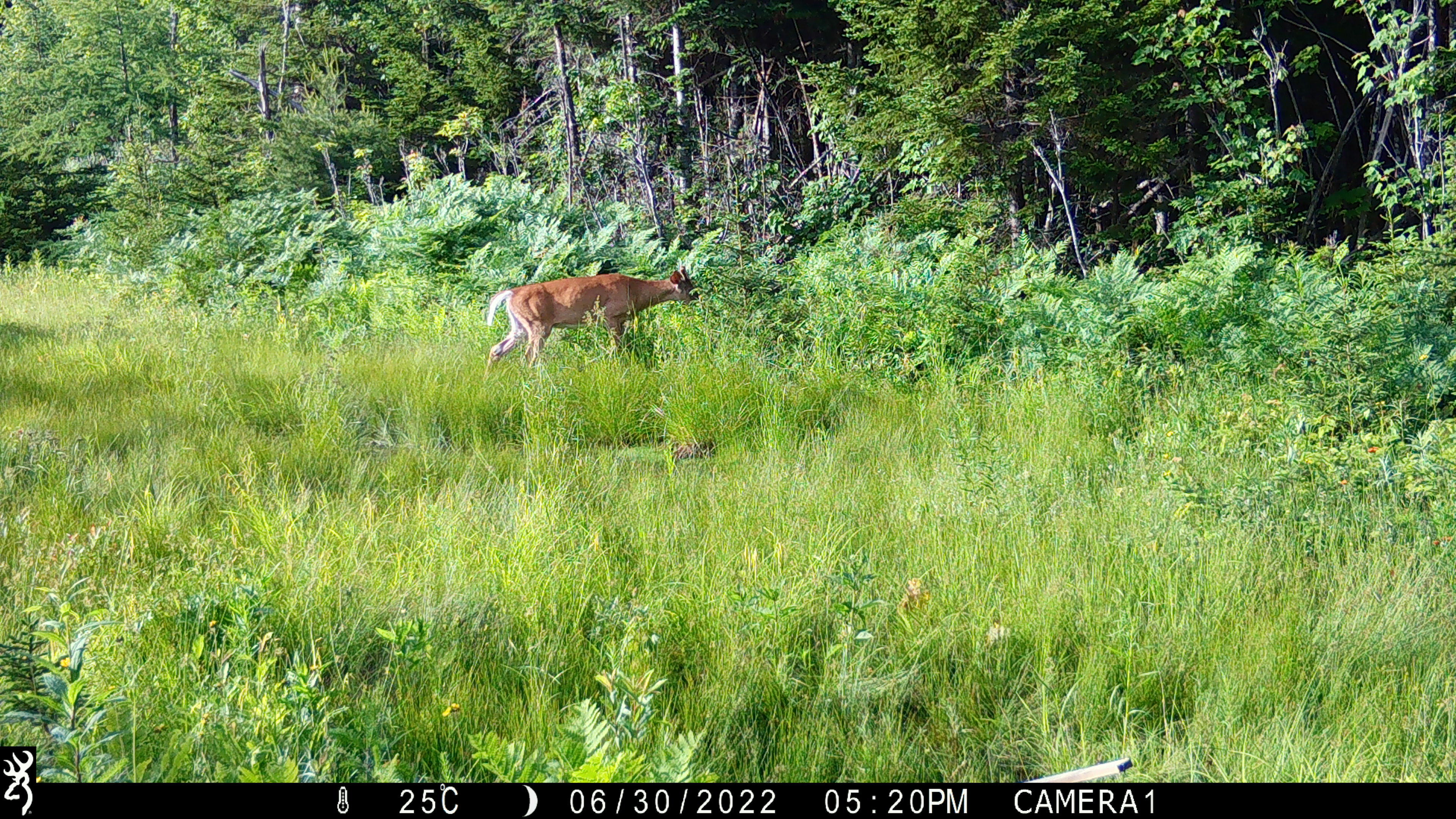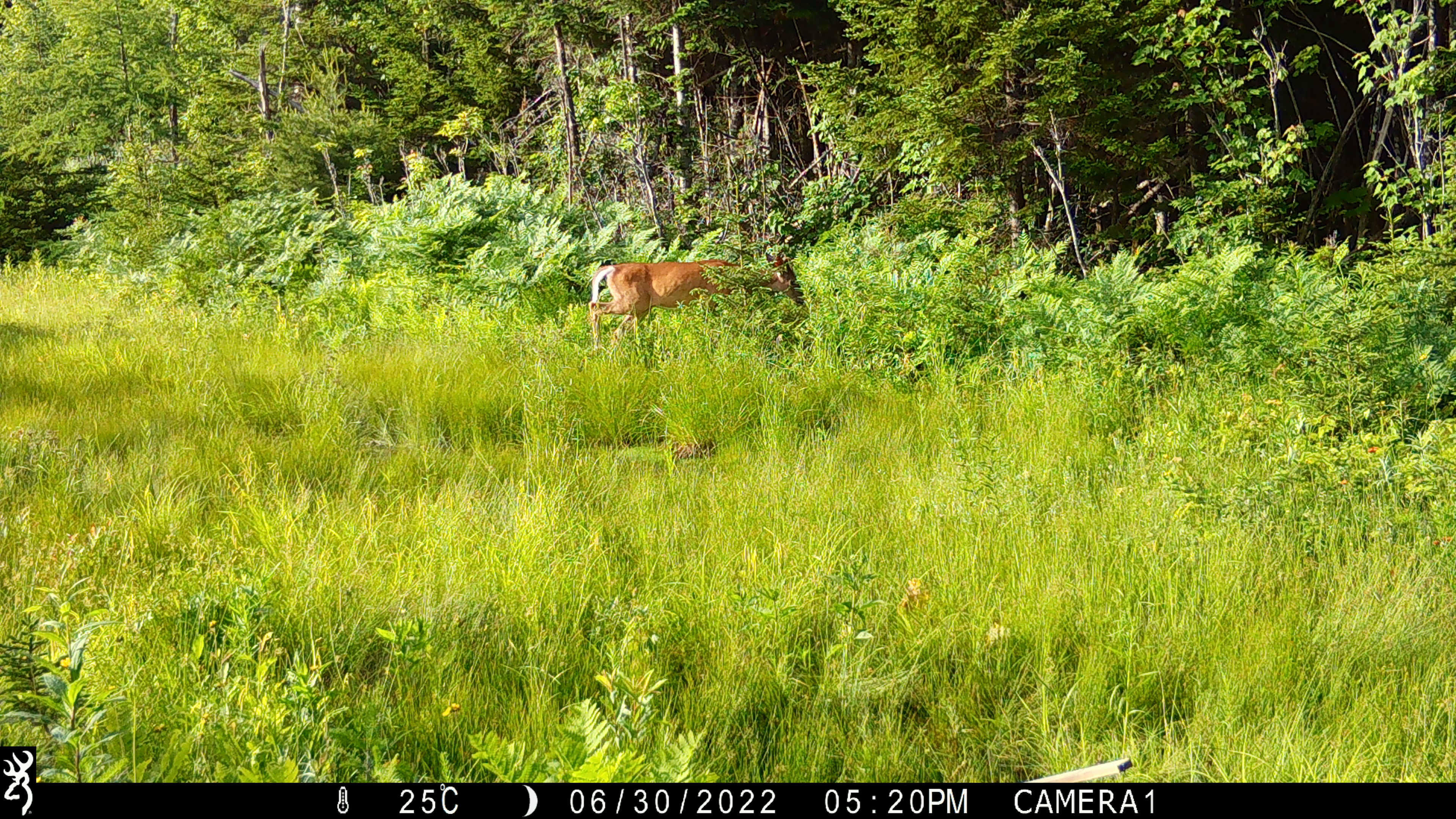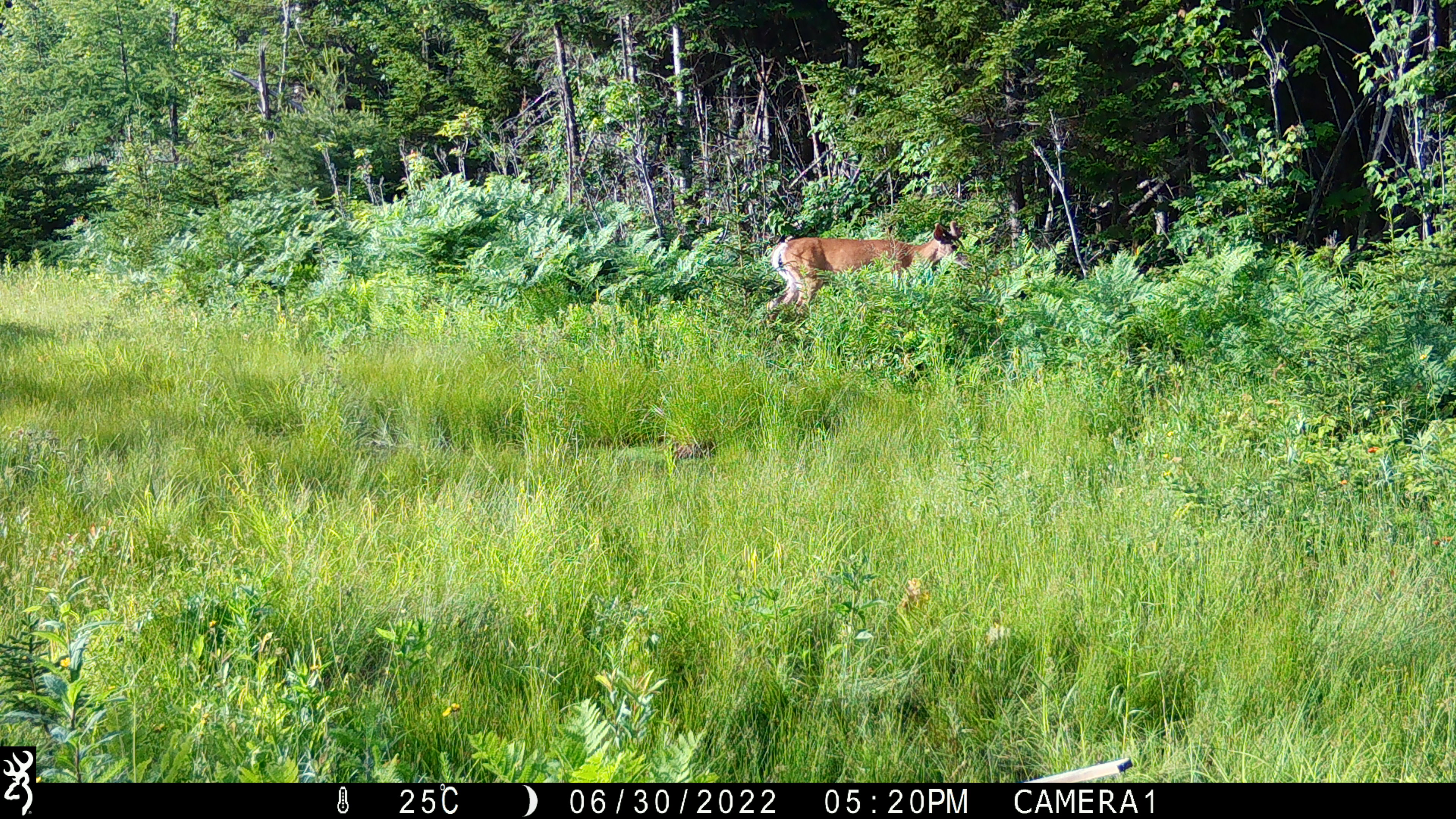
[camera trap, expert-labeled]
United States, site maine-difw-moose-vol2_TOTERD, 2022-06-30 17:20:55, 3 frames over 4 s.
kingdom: Animalia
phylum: Chordata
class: Mammalia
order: Artiodactyla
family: Cervidae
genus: Odocoileus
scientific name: Odocoileus virginianus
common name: white-tailed deer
White-tailed deer (Odocoileus virginianus).